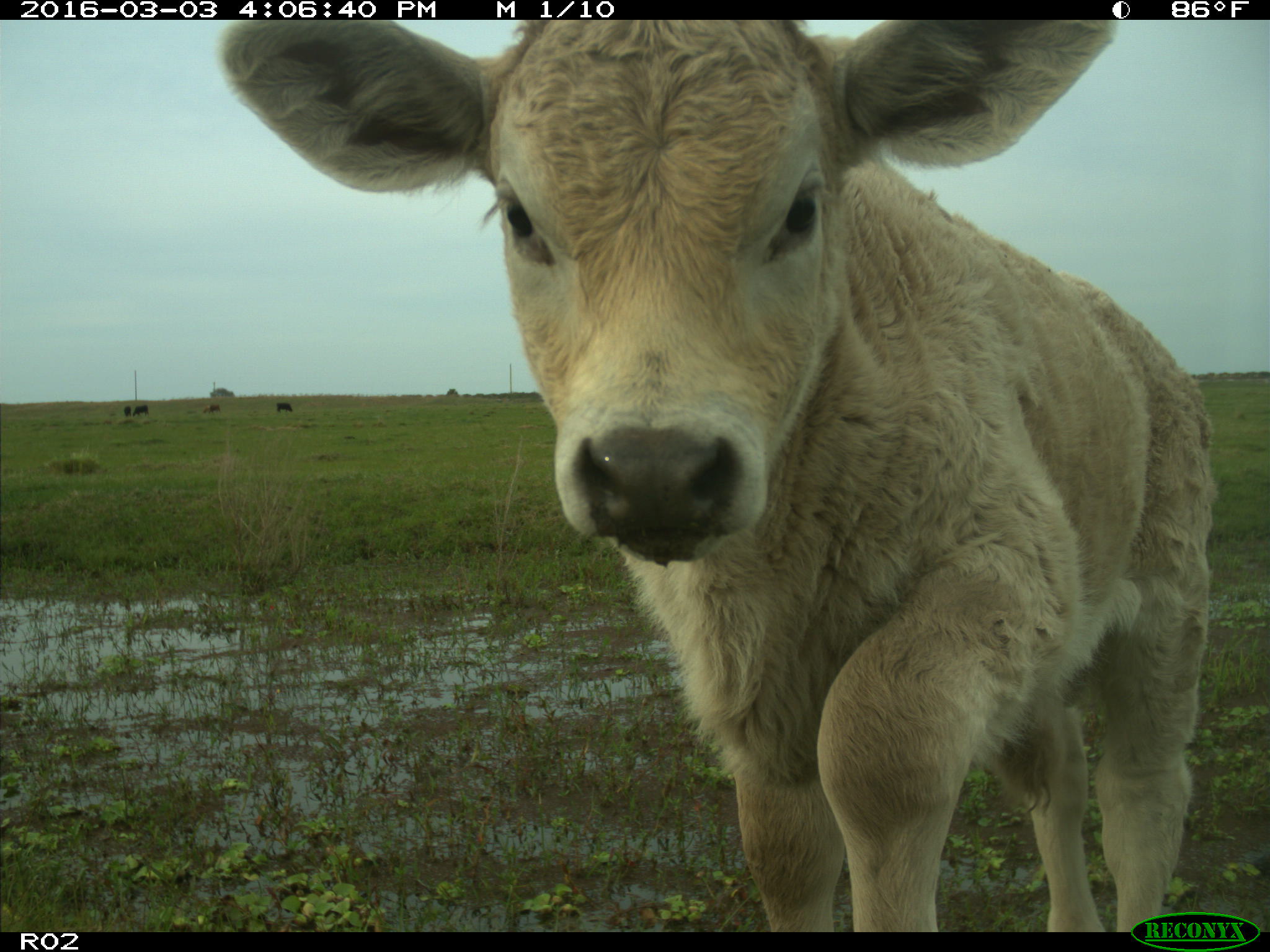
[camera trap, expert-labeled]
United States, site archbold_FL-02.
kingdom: Animalia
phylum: Chordata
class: Mammalia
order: Artiodactyla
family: Bovidae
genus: Bos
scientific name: Bos taurus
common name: domestic cow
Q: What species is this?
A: Bos taurus (domestic cow).